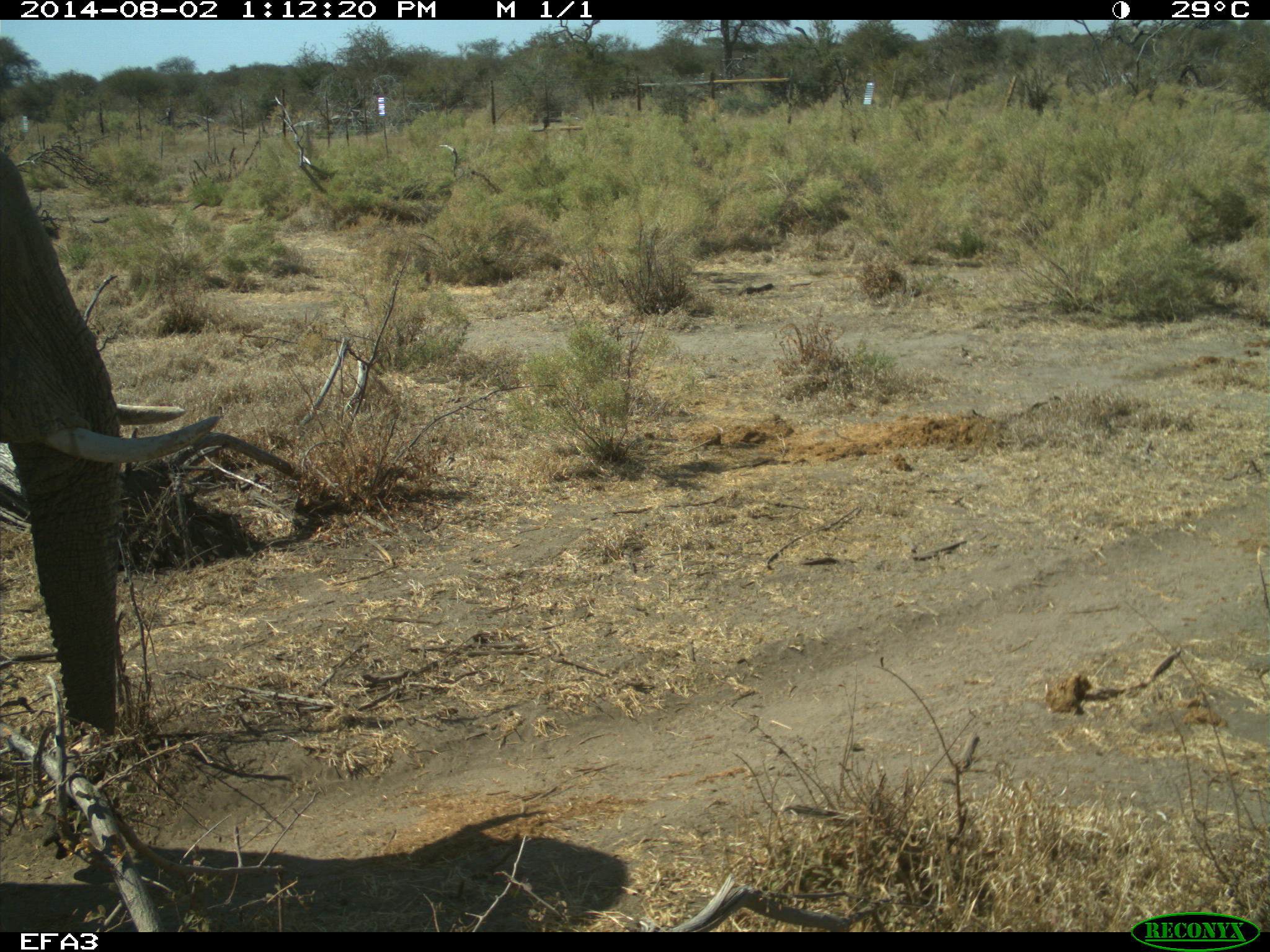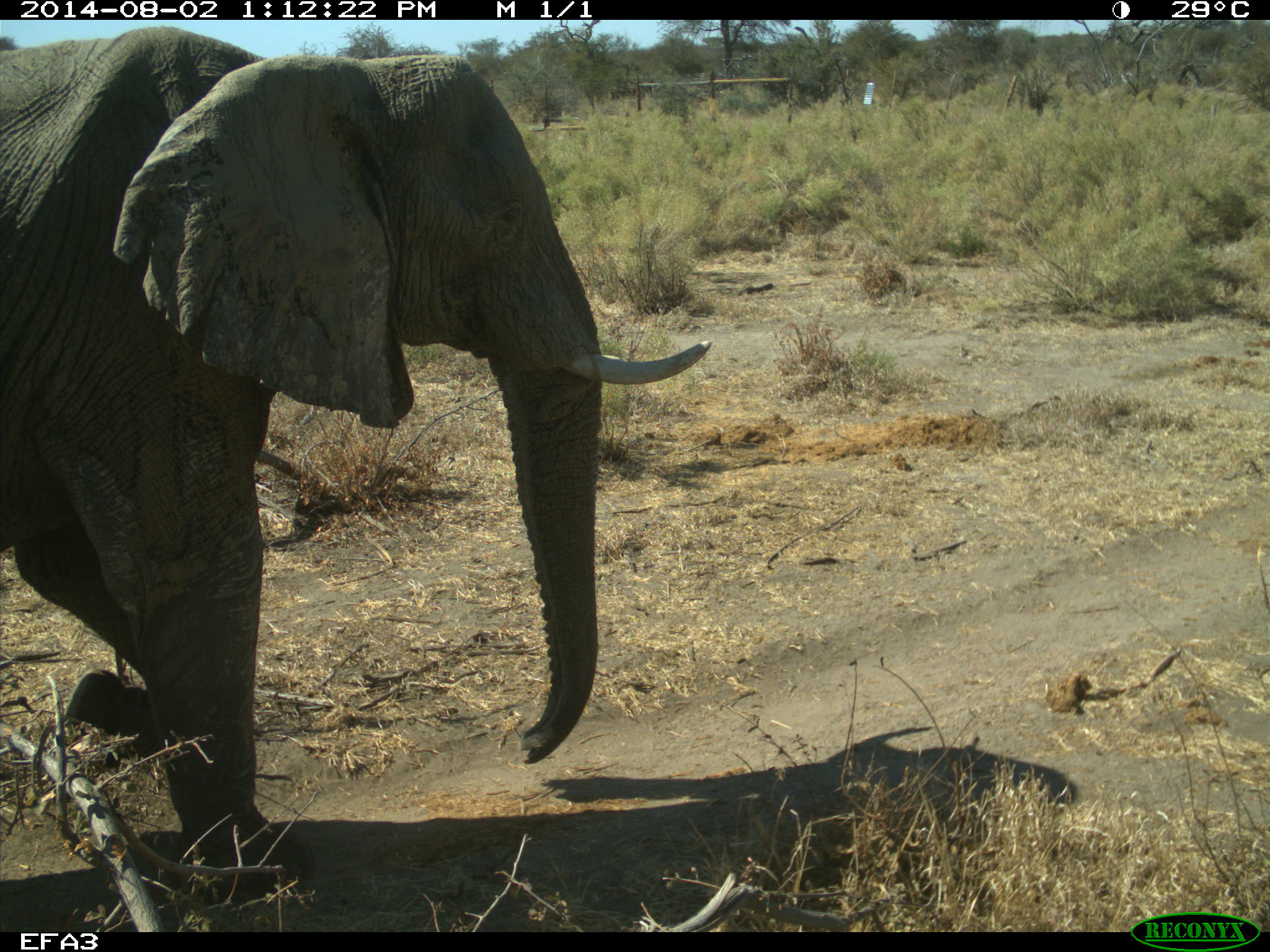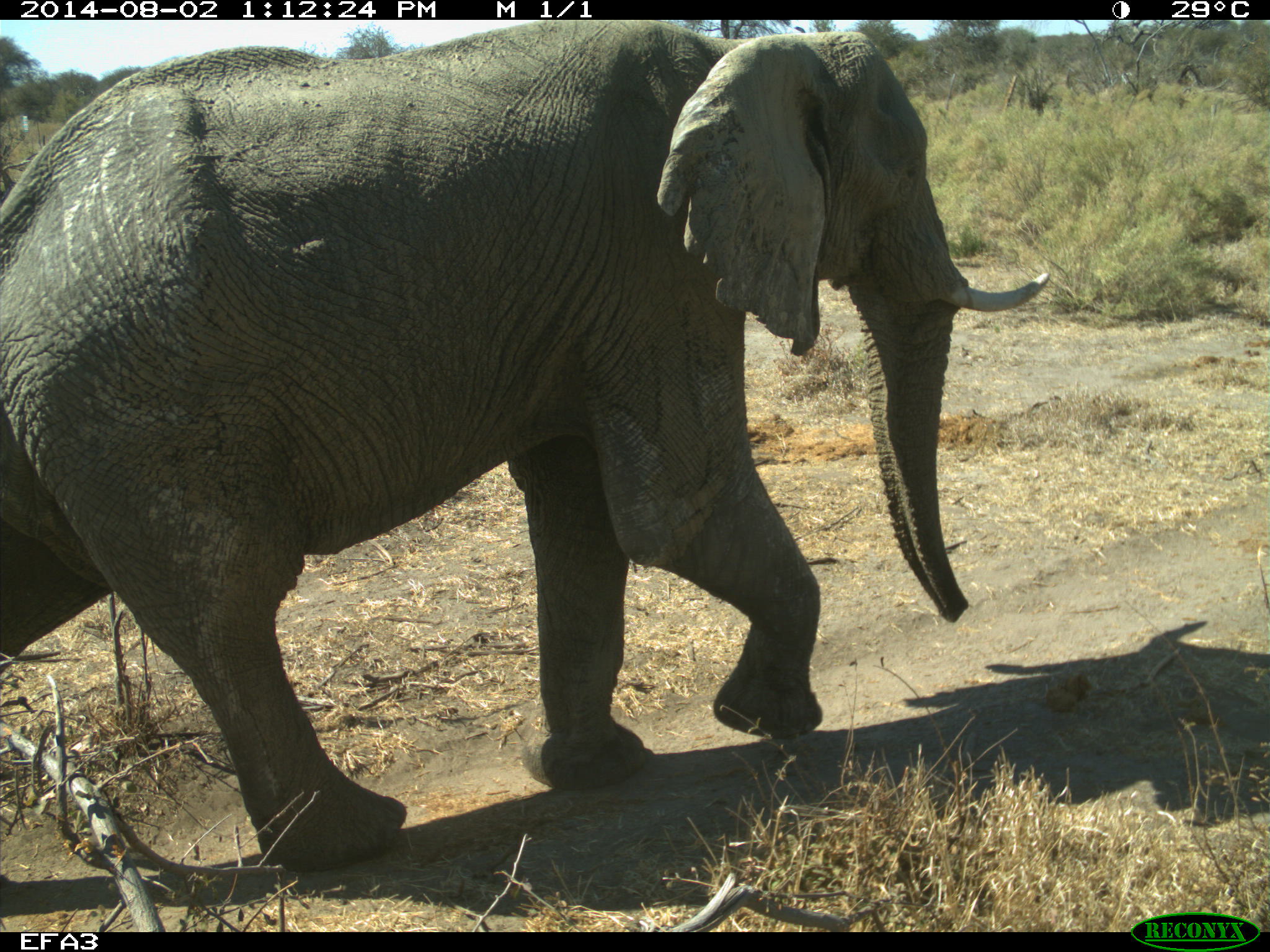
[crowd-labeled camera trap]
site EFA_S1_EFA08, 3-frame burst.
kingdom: Animalia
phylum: Chordata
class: Mammalia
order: Proboscidea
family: Elephantidae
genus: Loxodonta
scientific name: Loxodonta africana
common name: african bush elephant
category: elephant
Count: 1.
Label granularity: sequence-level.